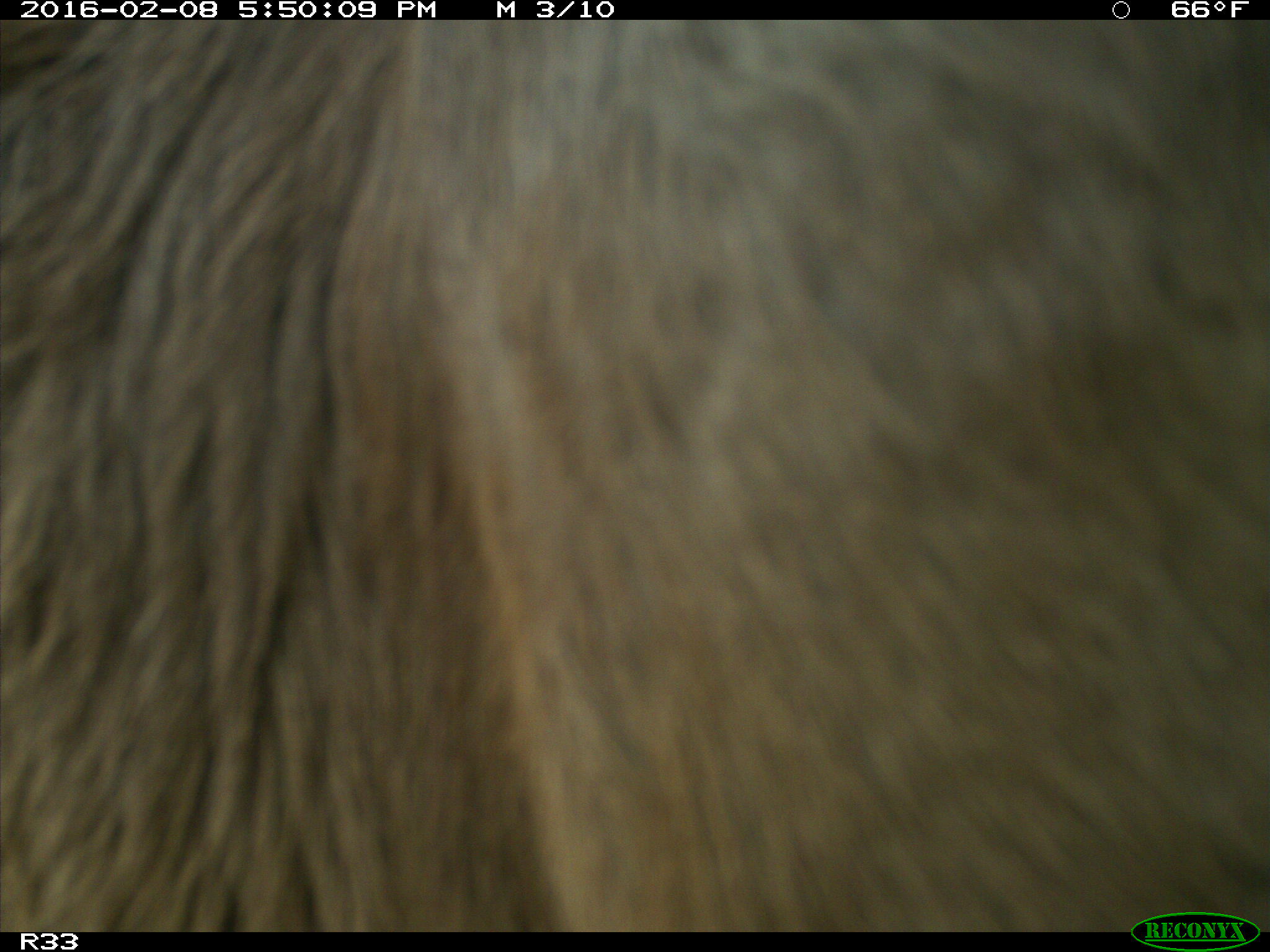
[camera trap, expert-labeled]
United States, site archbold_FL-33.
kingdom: Animalia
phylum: Chordata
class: Mammalia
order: Artiodactyla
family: Bovidae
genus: Bos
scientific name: Bos taurus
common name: domestic cow